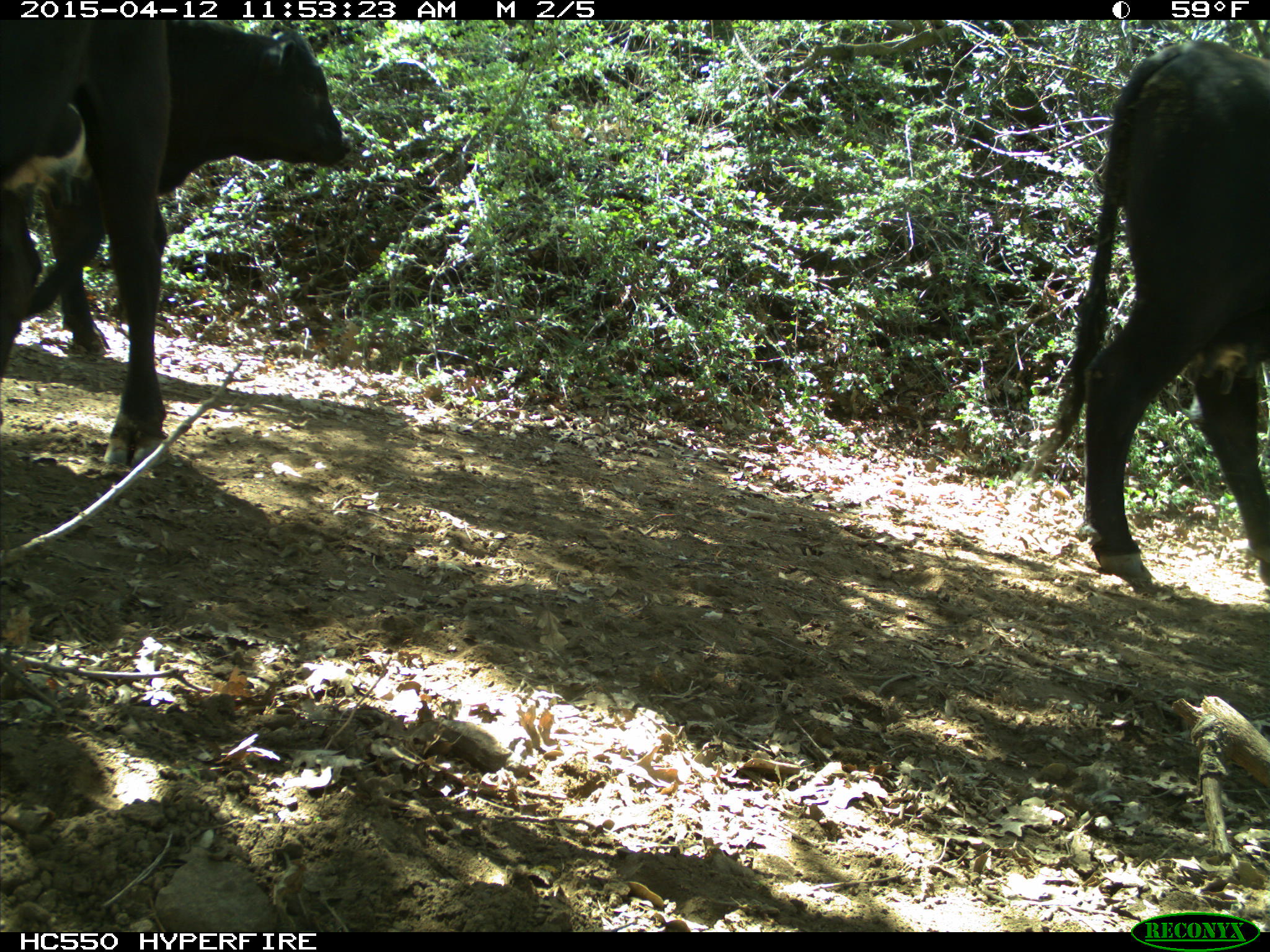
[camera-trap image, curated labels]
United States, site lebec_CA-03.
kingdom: Animalia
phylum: Chordata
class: Mammalia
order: Artiodactyla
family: Bovidae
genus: Bos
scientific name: Bos taurus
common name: domestic cow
Bos taurus (domestic cow).